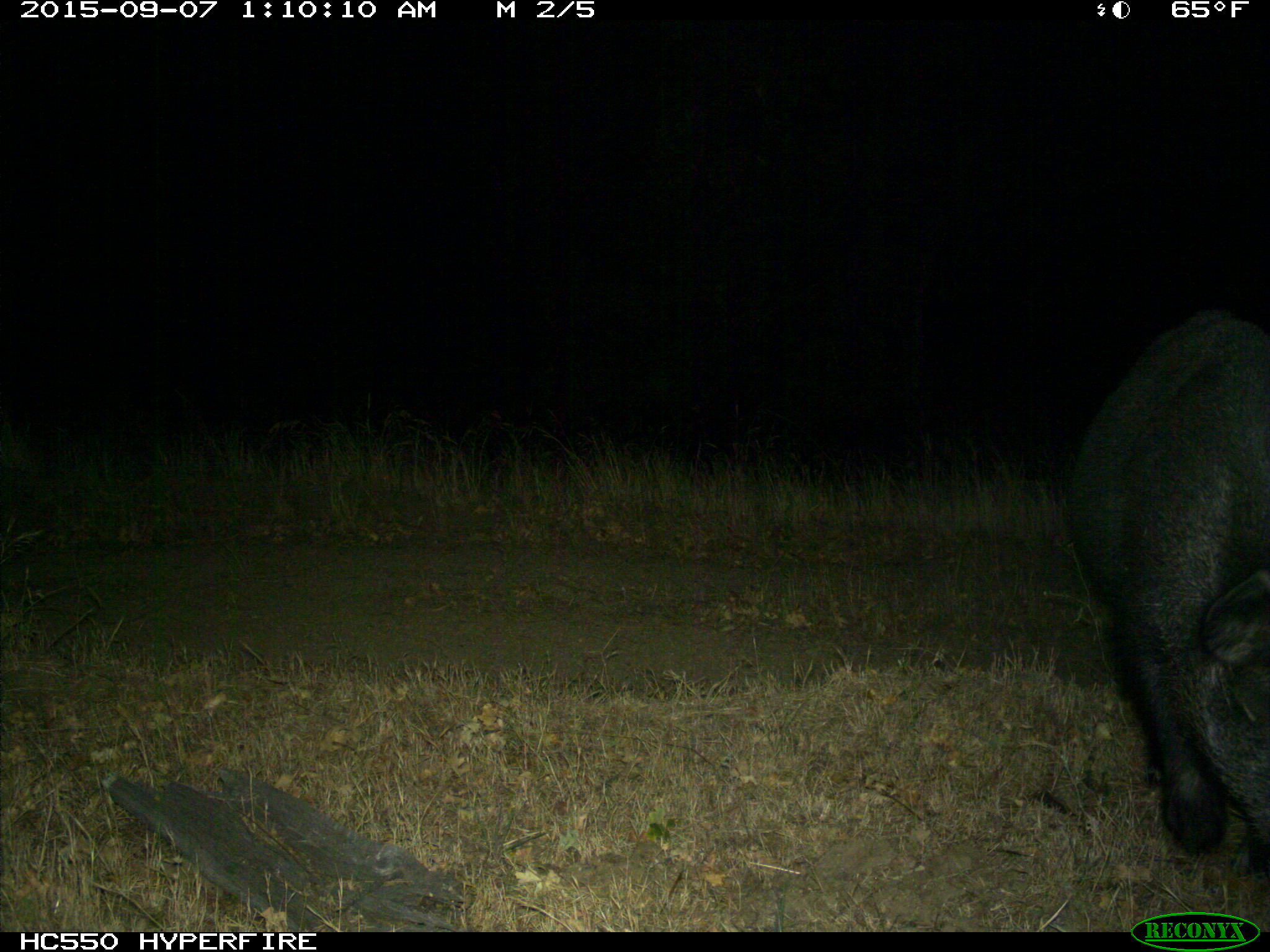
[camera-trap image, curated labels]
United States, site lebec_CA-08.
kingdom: Animalia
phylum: Chordata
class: Mammalia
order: Artiodactyla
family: Suidae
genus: Sus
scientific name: Sus scrofa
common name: wild boar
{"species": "Sus scrofa (wild boar)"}